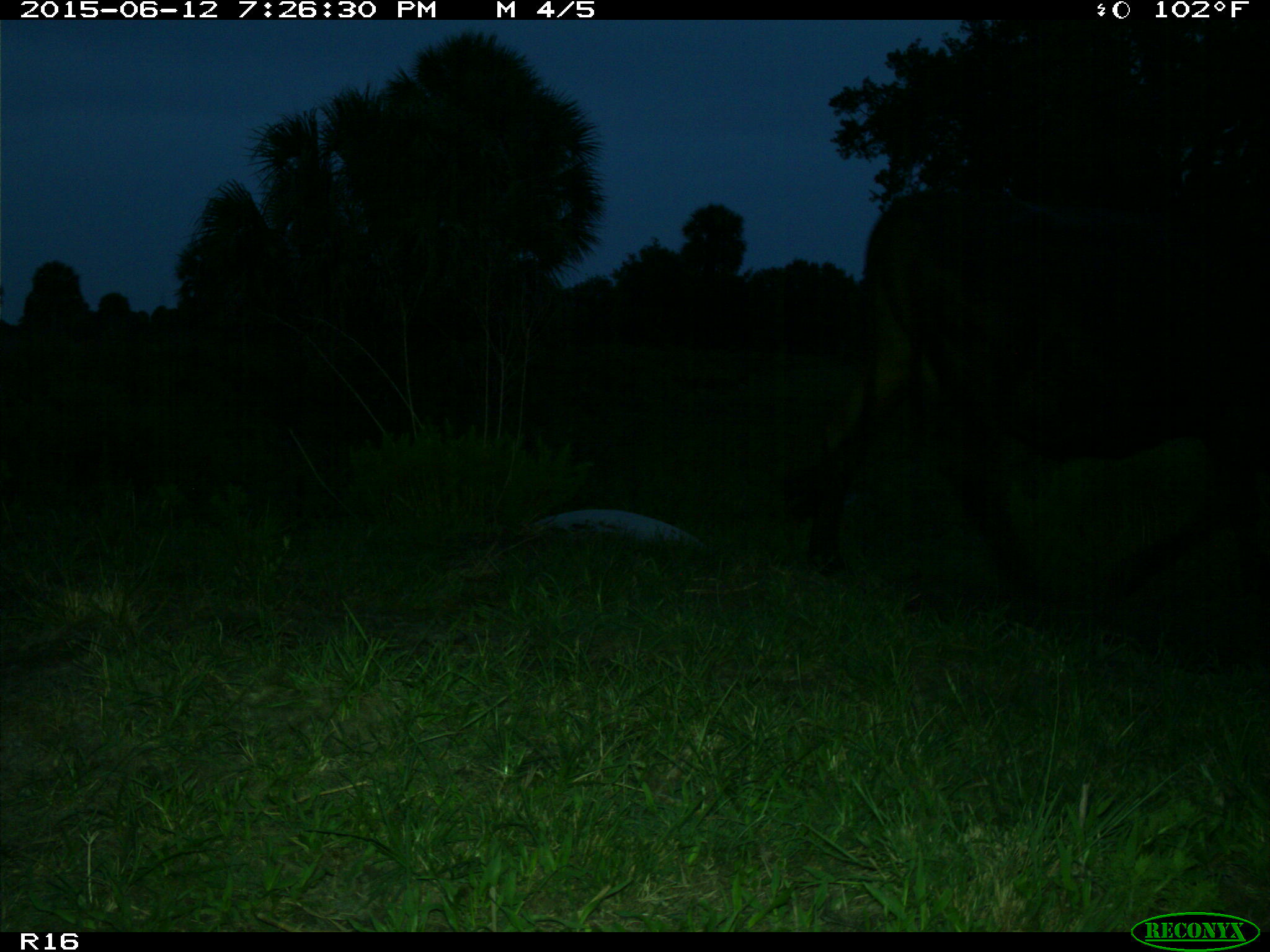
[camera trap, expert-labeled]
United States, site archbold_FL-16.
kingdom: Animalia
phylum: Chordata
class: Mammalia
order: Artiodactyla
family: Bovidae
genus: Bos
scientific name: Bos taurus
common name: domestic cow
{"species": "Bos taurus (domestic cow)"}